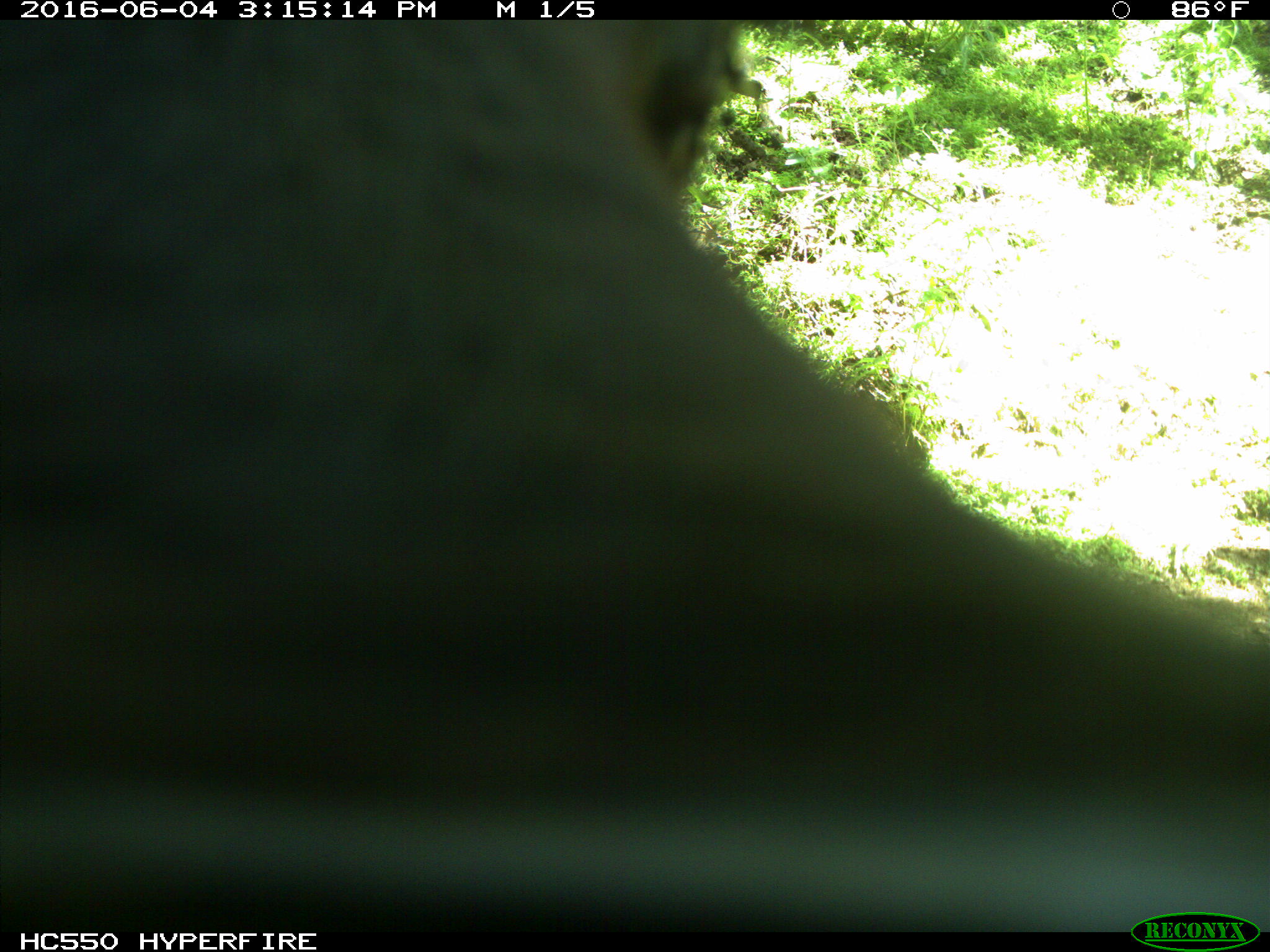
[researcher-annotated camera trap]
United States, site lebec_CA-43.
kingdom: Animalia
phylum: Chordata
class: Mammalia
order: Artiodactyla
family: Bovidae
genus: Bos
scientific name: Bos taurus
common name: domestic cow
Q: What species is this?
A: Bos taurus (domestic cow).